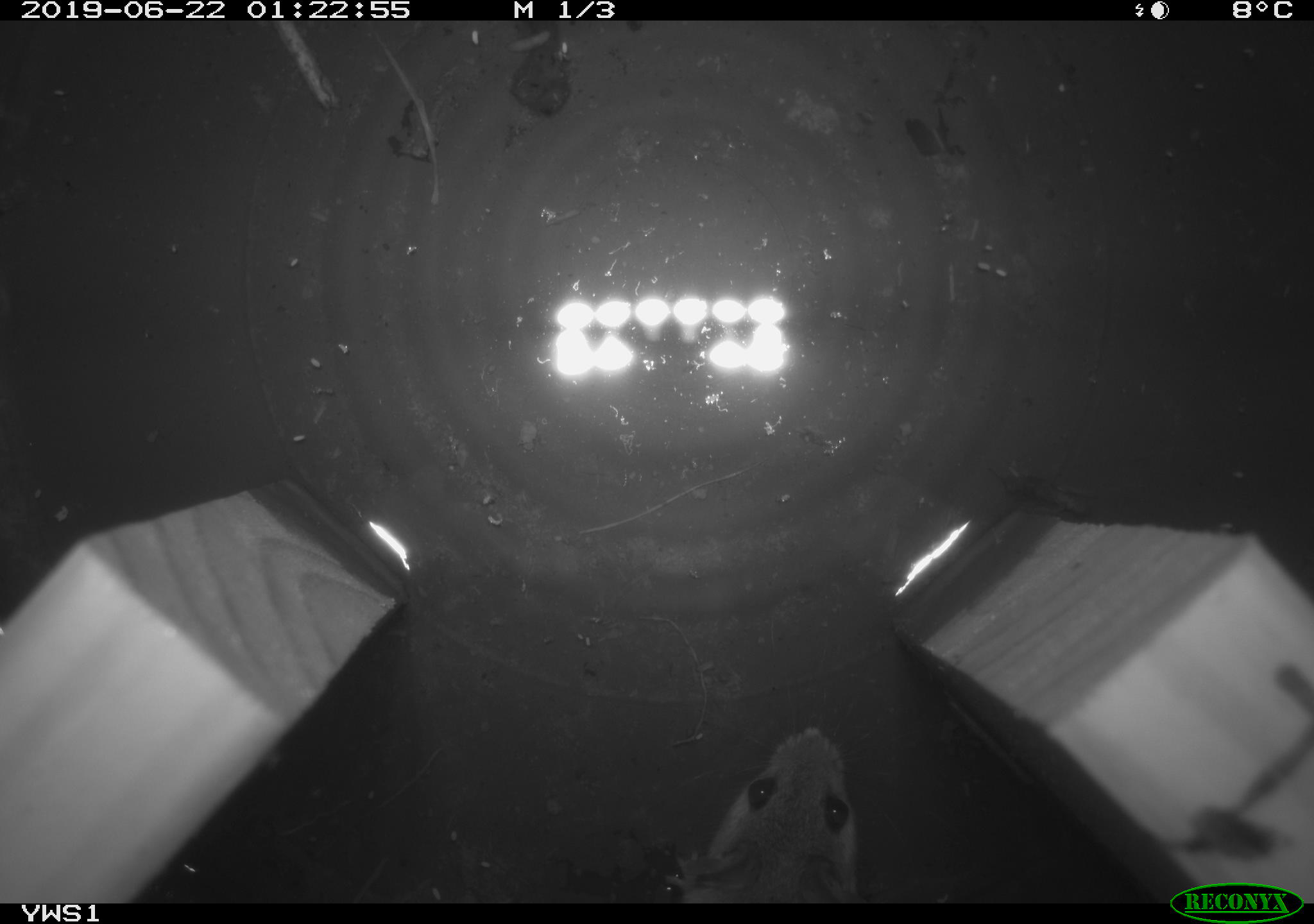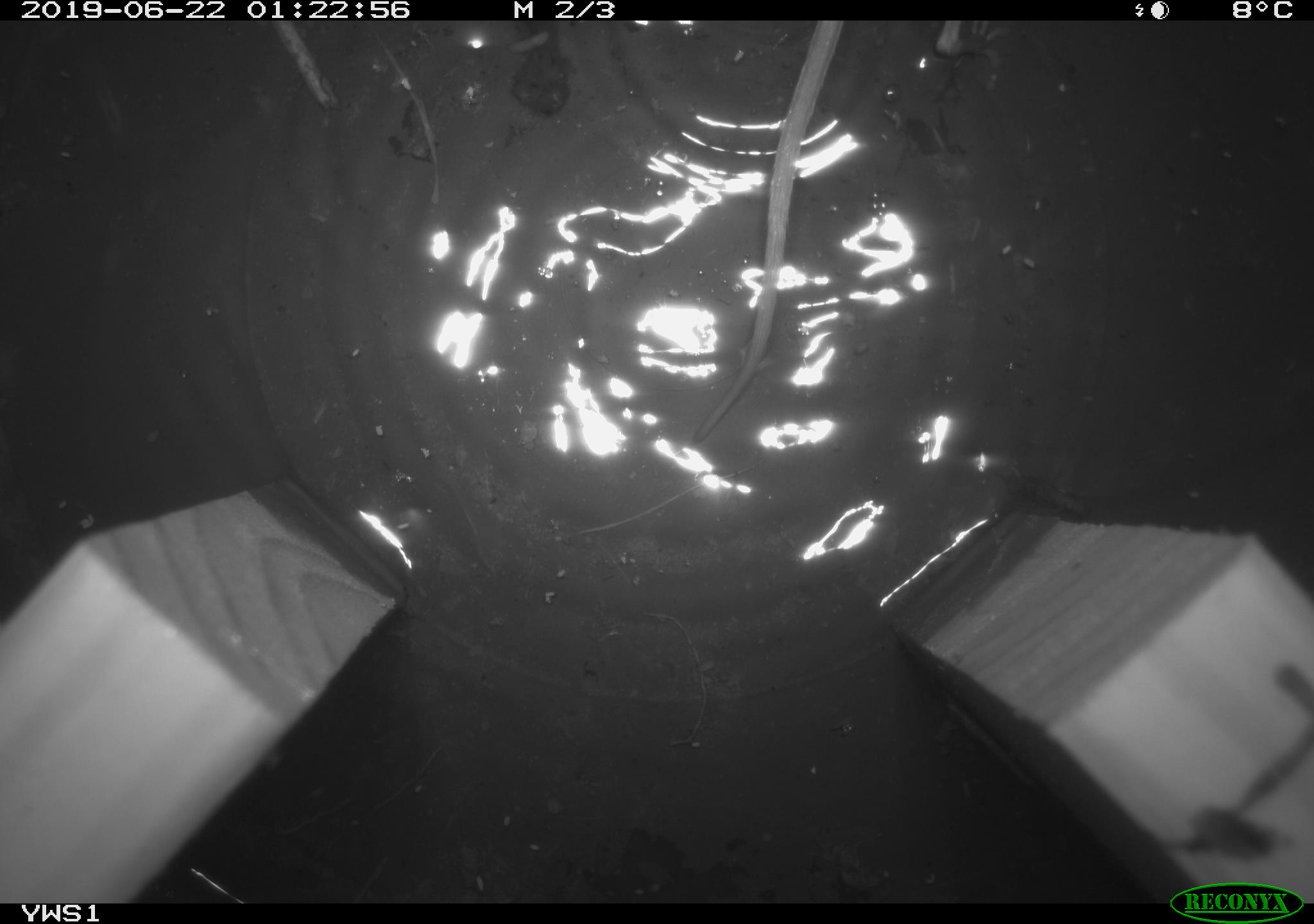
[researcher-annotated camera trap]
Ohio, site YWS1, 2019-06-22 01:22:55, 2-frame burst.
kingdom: Animalia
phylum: Chordata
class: Mammalia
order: Rodentia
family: Cricetidae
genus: Peromyscus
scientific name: Peromyscus leucopus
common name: white-footed mouse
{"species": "white-footed mouse (Peromyscus leucopus)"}